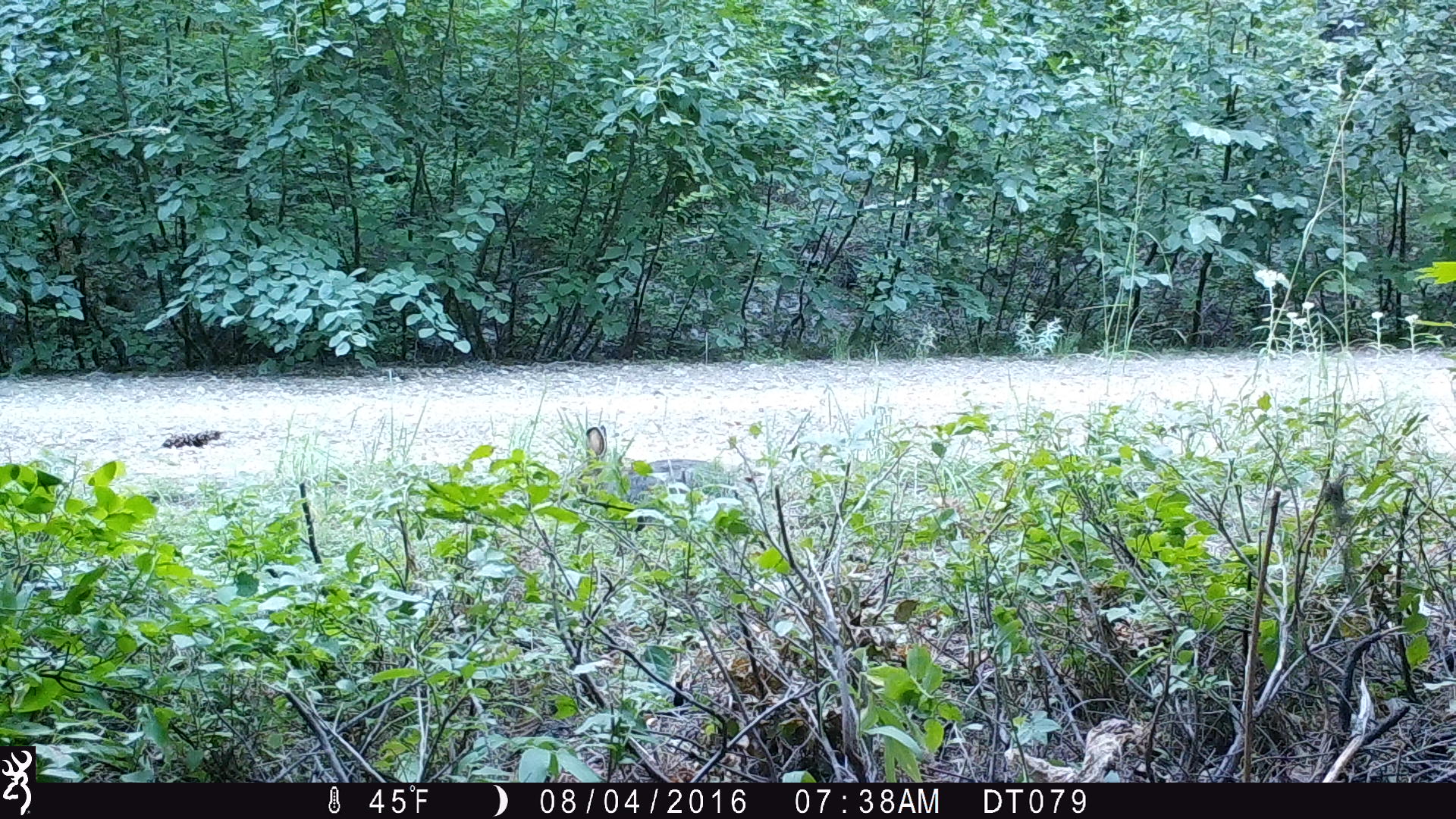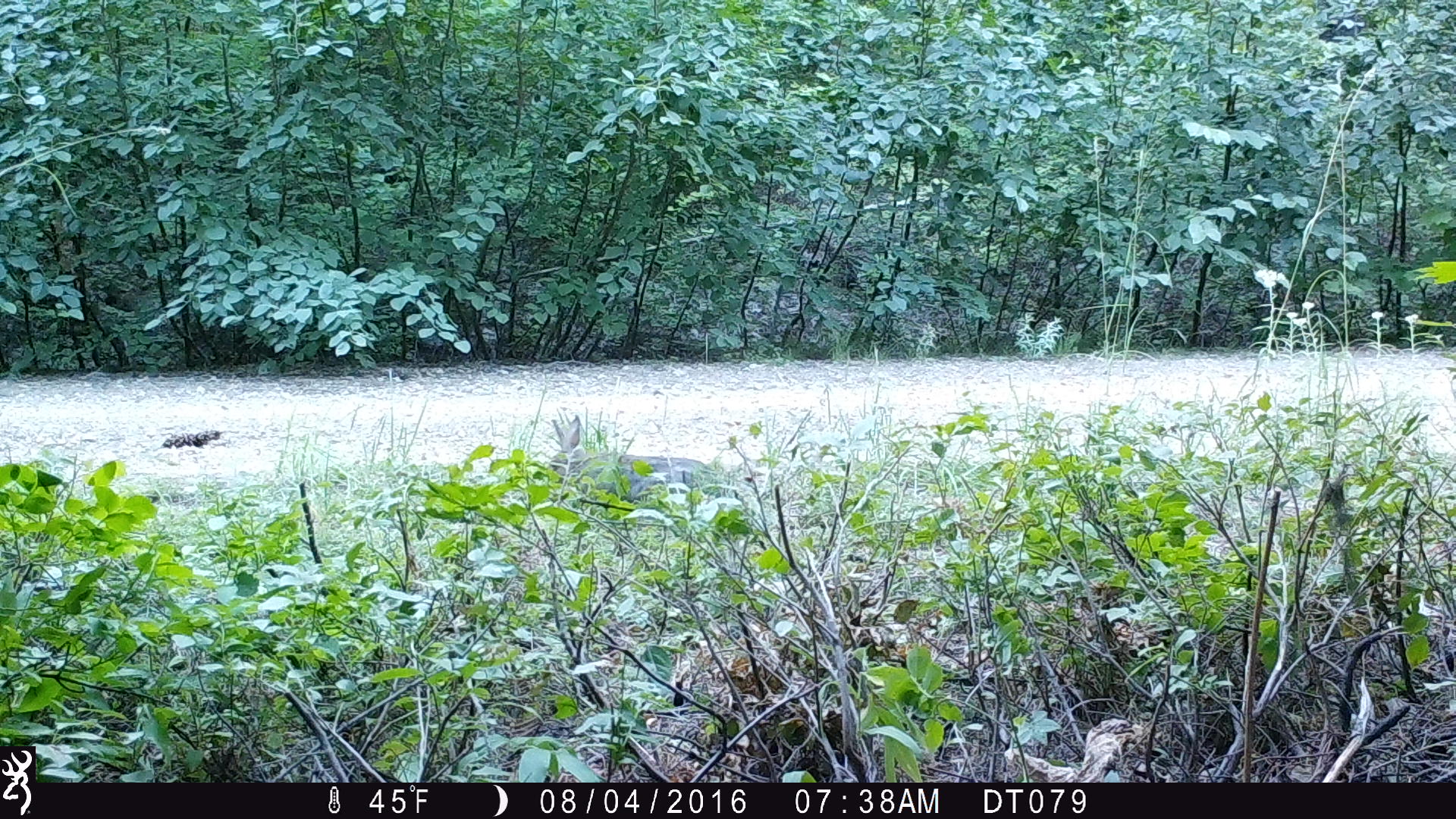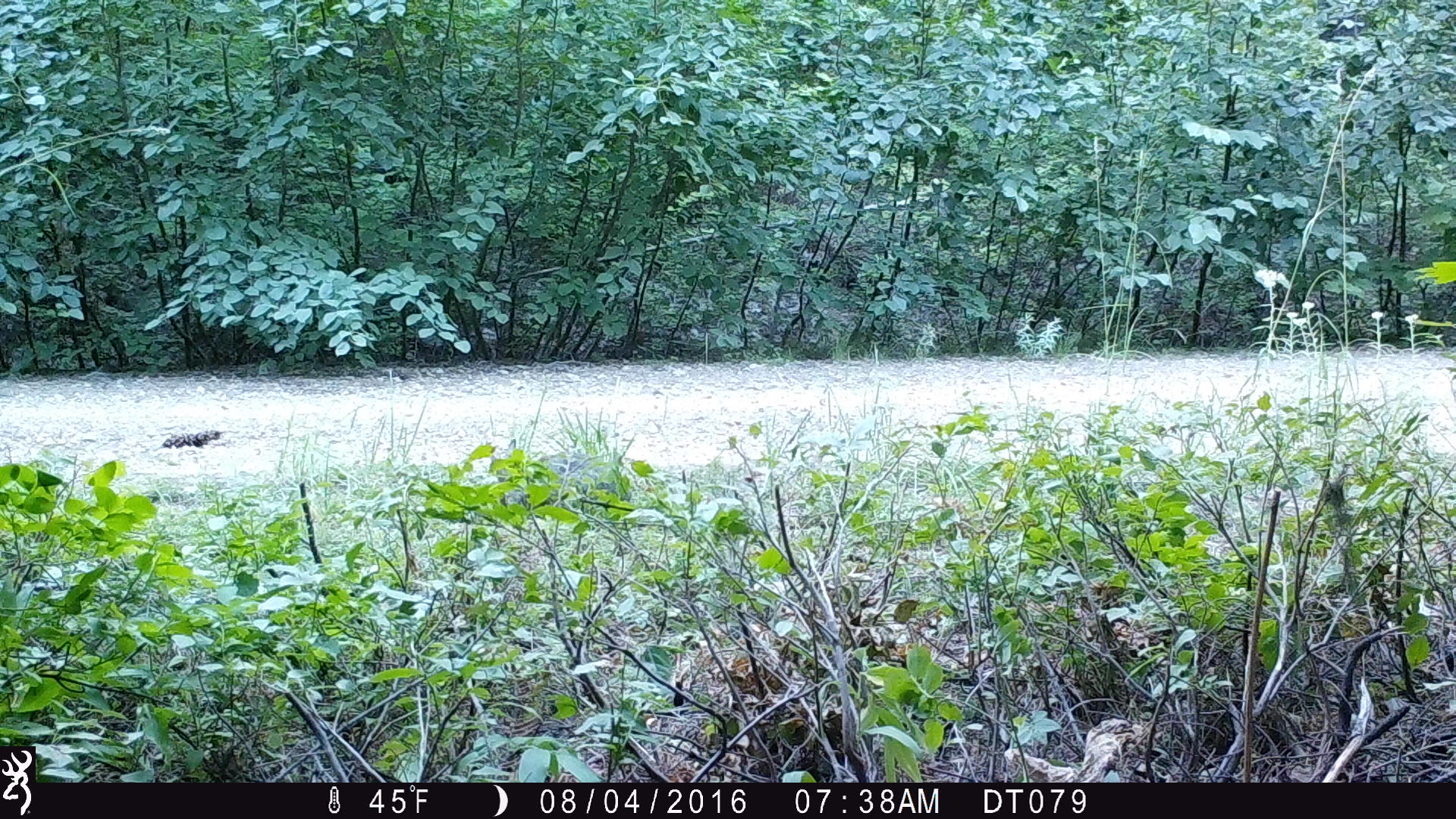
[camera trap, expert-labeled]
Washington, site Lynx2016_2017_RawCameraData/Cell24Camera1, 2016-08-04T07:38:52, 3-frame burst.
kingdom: Animalia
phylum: Chordata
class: Mammalia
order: Lagomorpha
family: Leporidae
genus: Lepus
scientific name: Lepus americanus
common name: snowshoe hare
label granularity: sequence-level